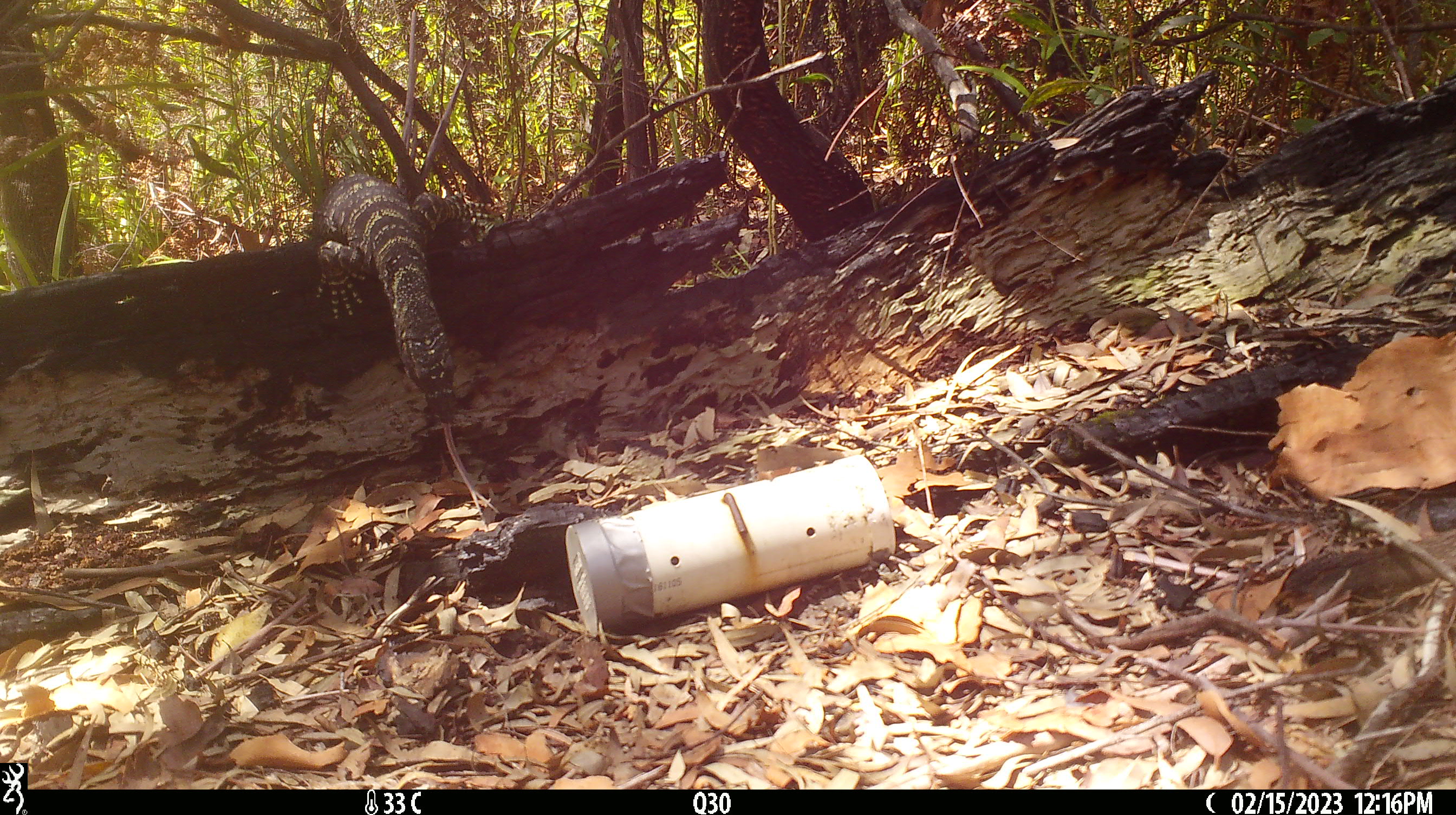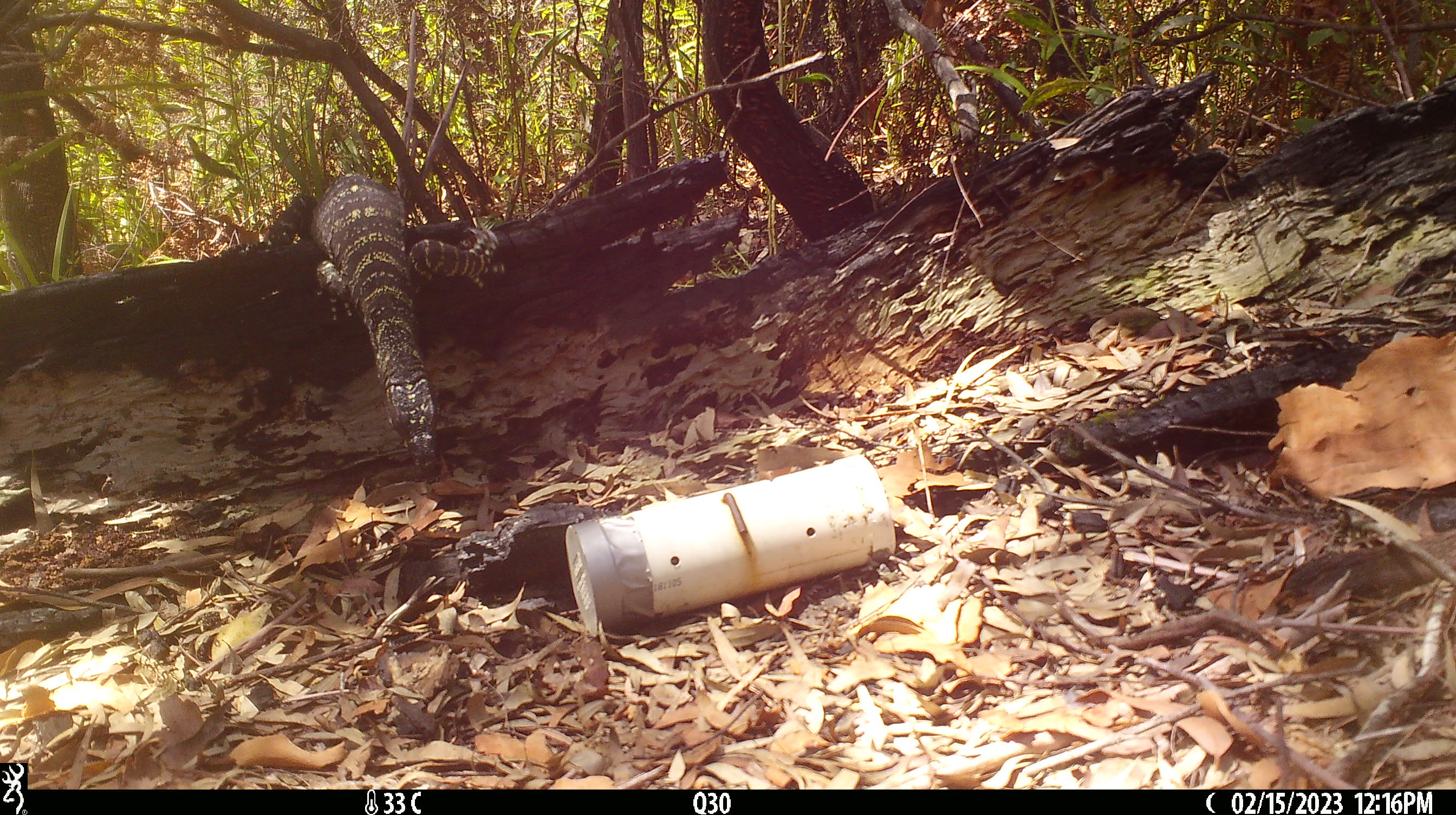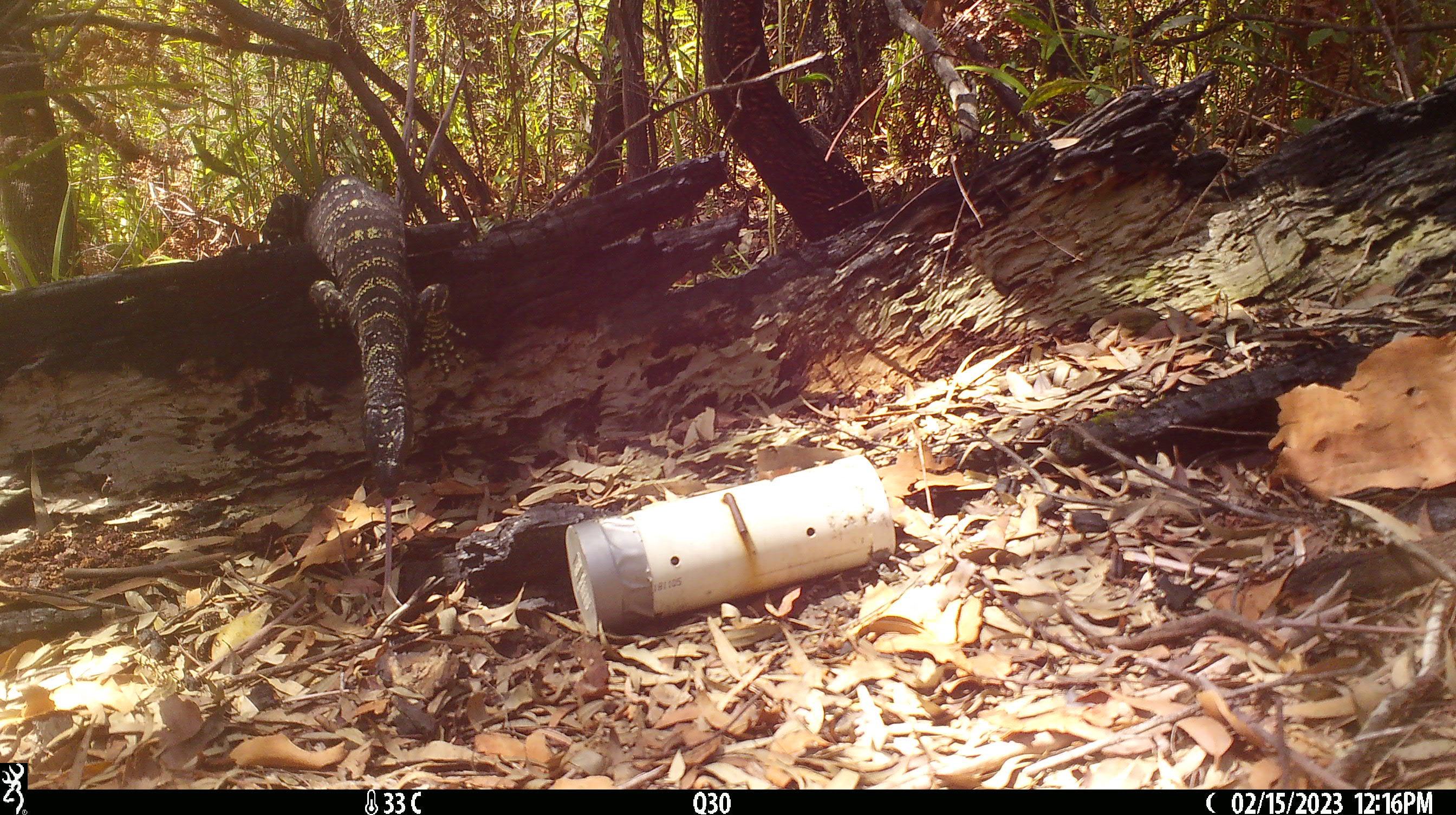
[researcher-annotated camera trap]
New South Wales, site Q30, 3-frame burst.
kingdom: Animalia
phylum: Chordata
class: Reptilia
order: Squamata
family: Varanidae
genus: Varanus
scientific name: Varanus varius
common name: lace monitor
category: goanna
Goanna (lace monitor) (Varanus varius).